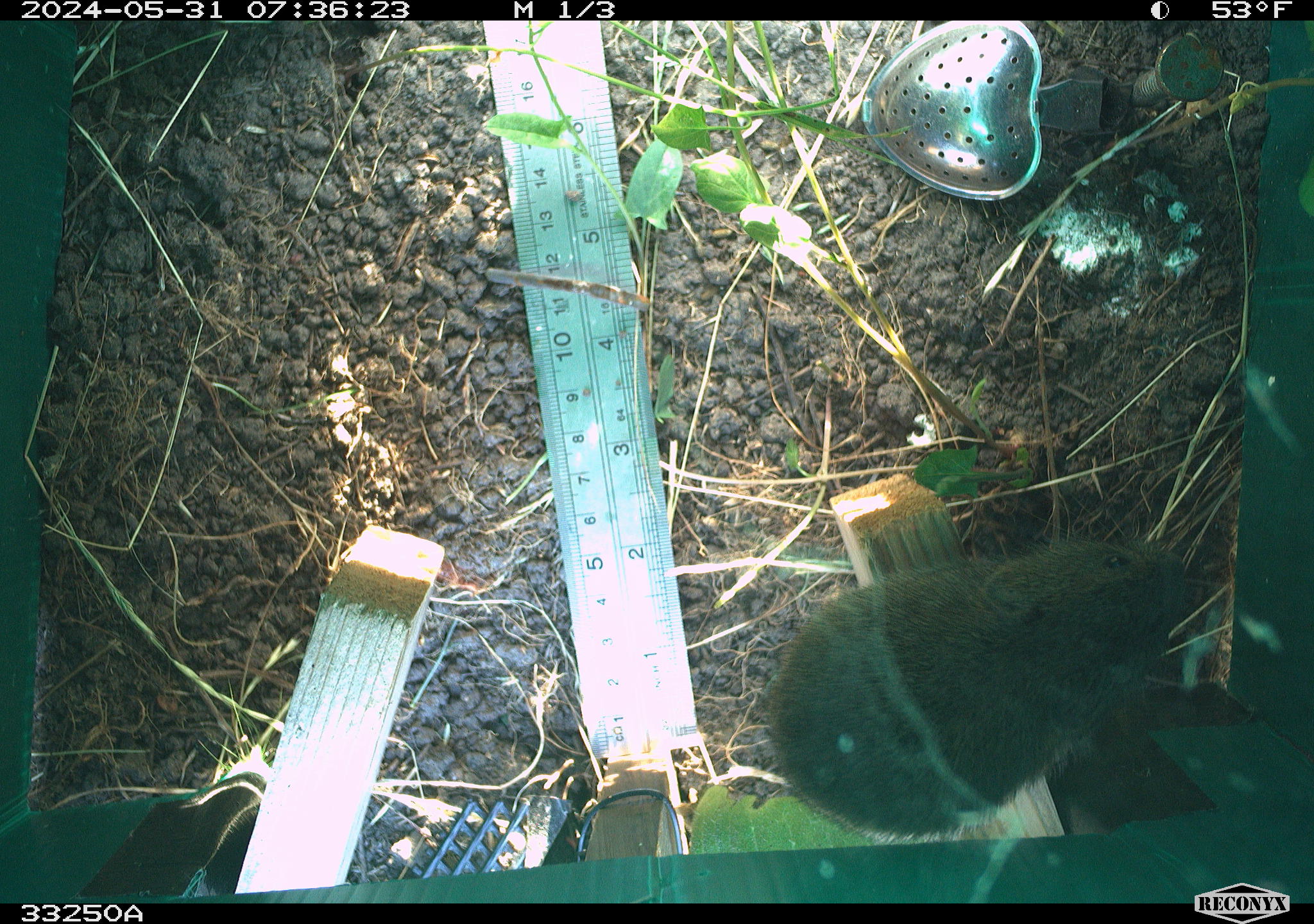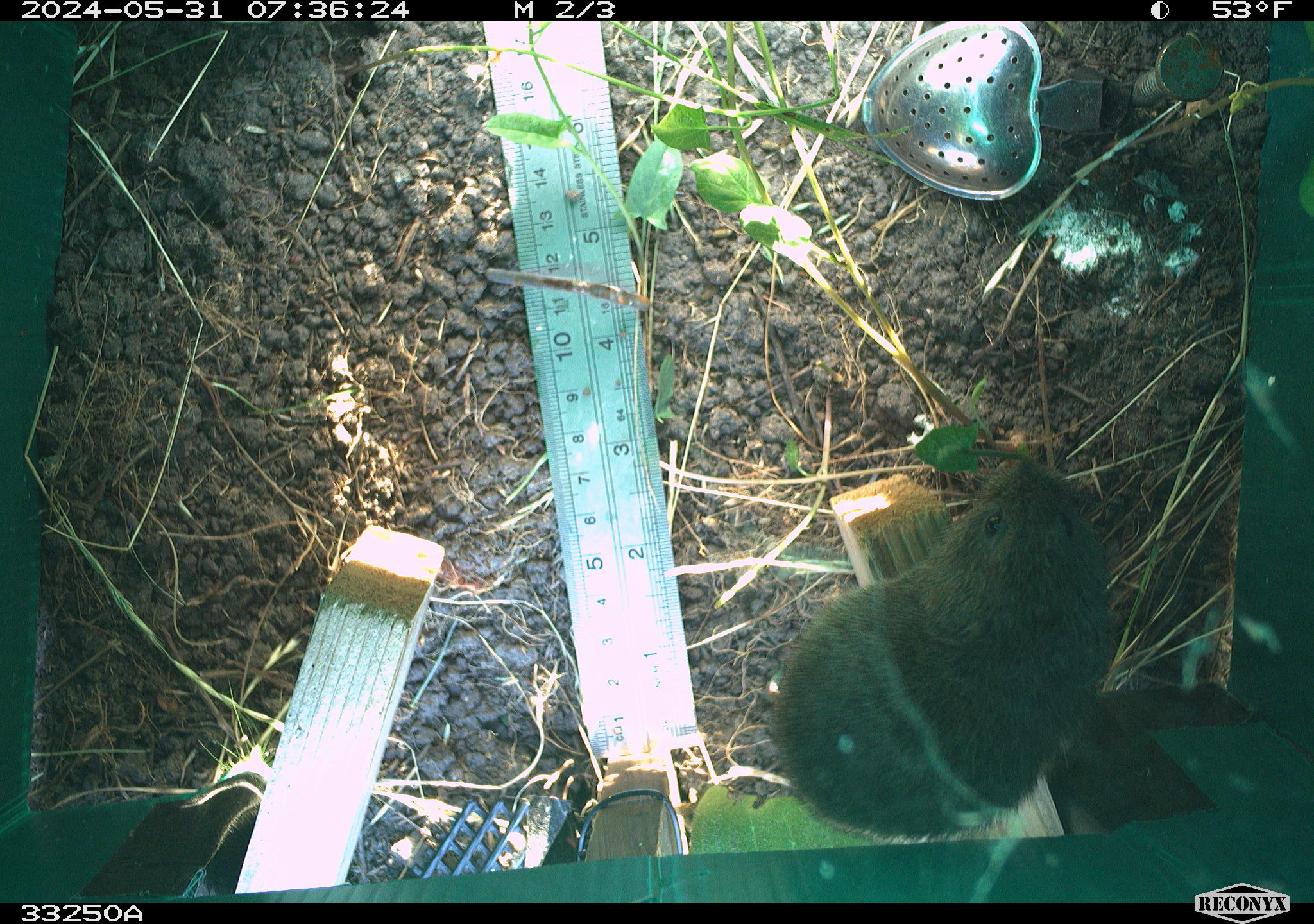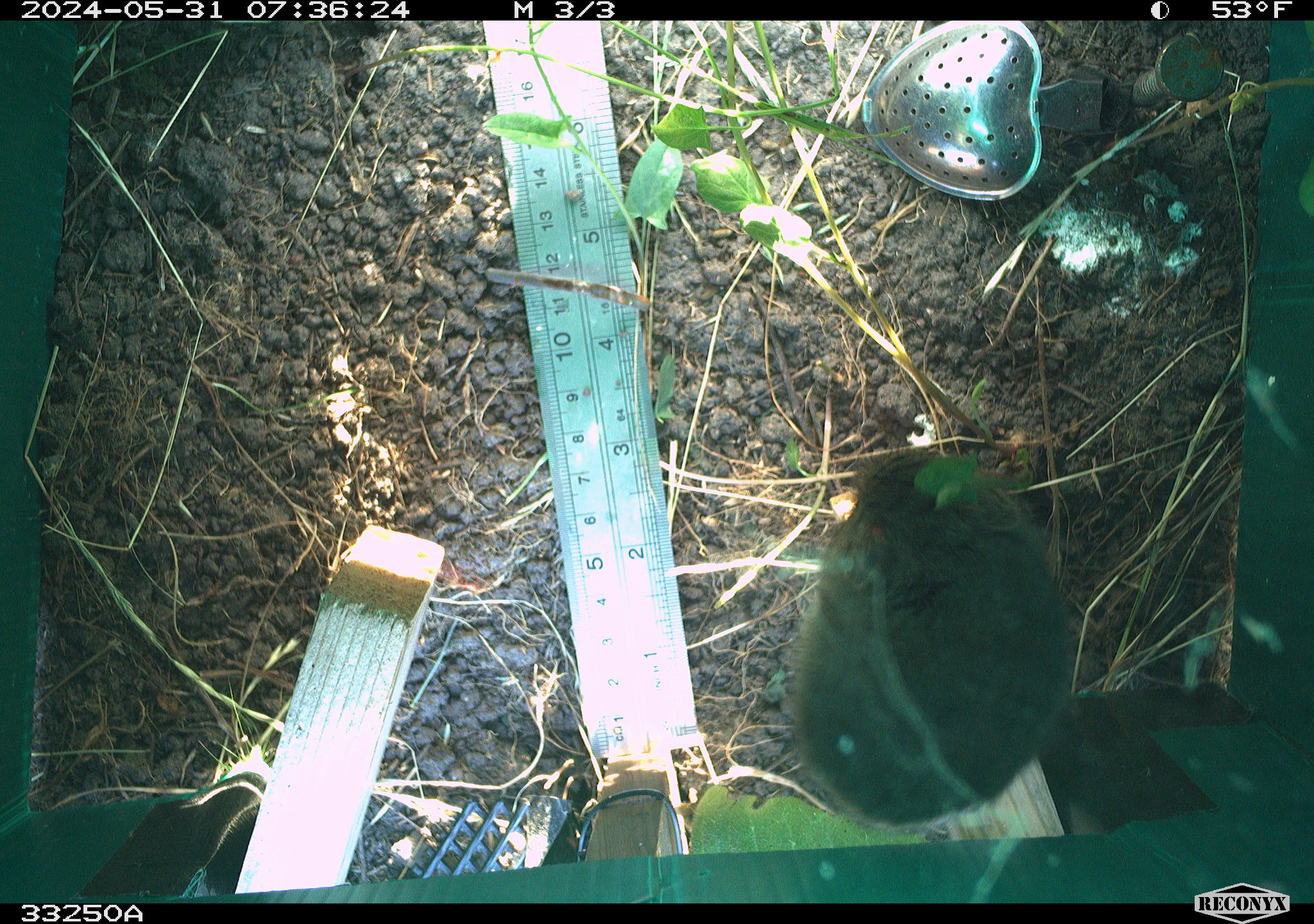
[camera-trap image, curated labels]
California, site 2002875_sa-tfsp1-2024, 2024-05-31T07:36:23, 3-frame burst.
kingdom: Animalia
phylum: Chordata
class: Mammalia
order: Rodentia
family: Cricetidae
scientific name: Arvicolinae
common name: voles, lemmings, and muskrats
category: arvicolinae subfamily